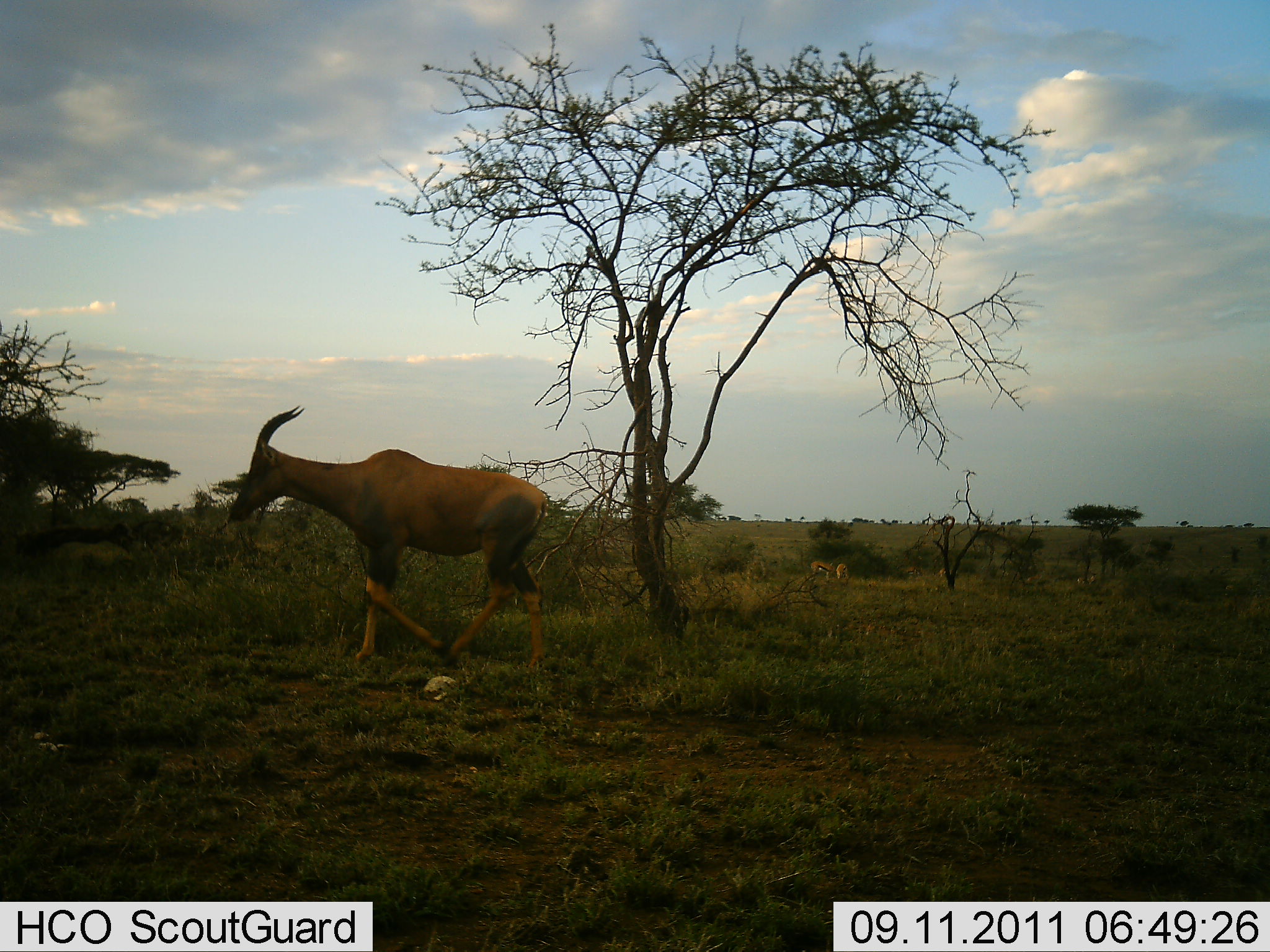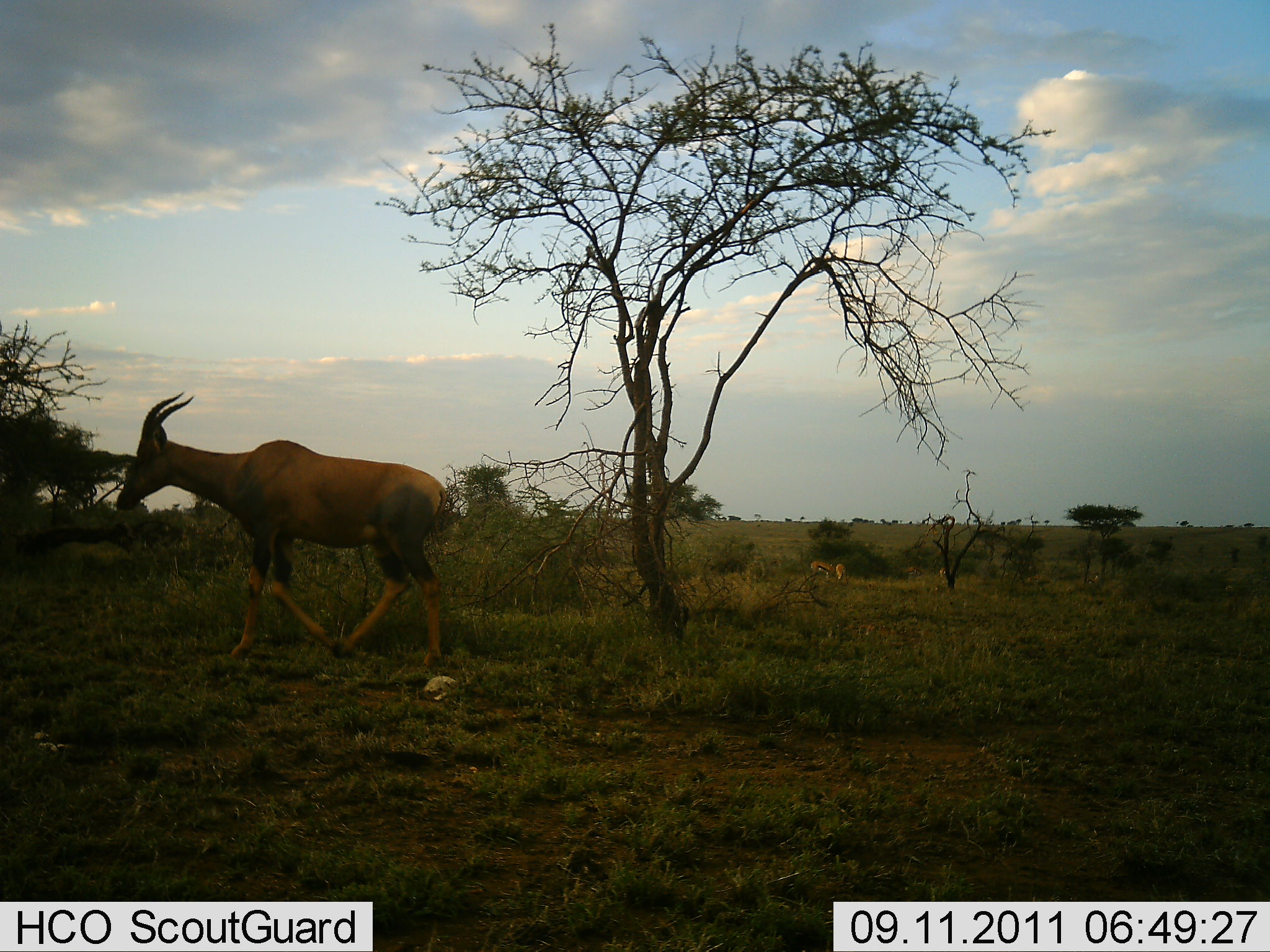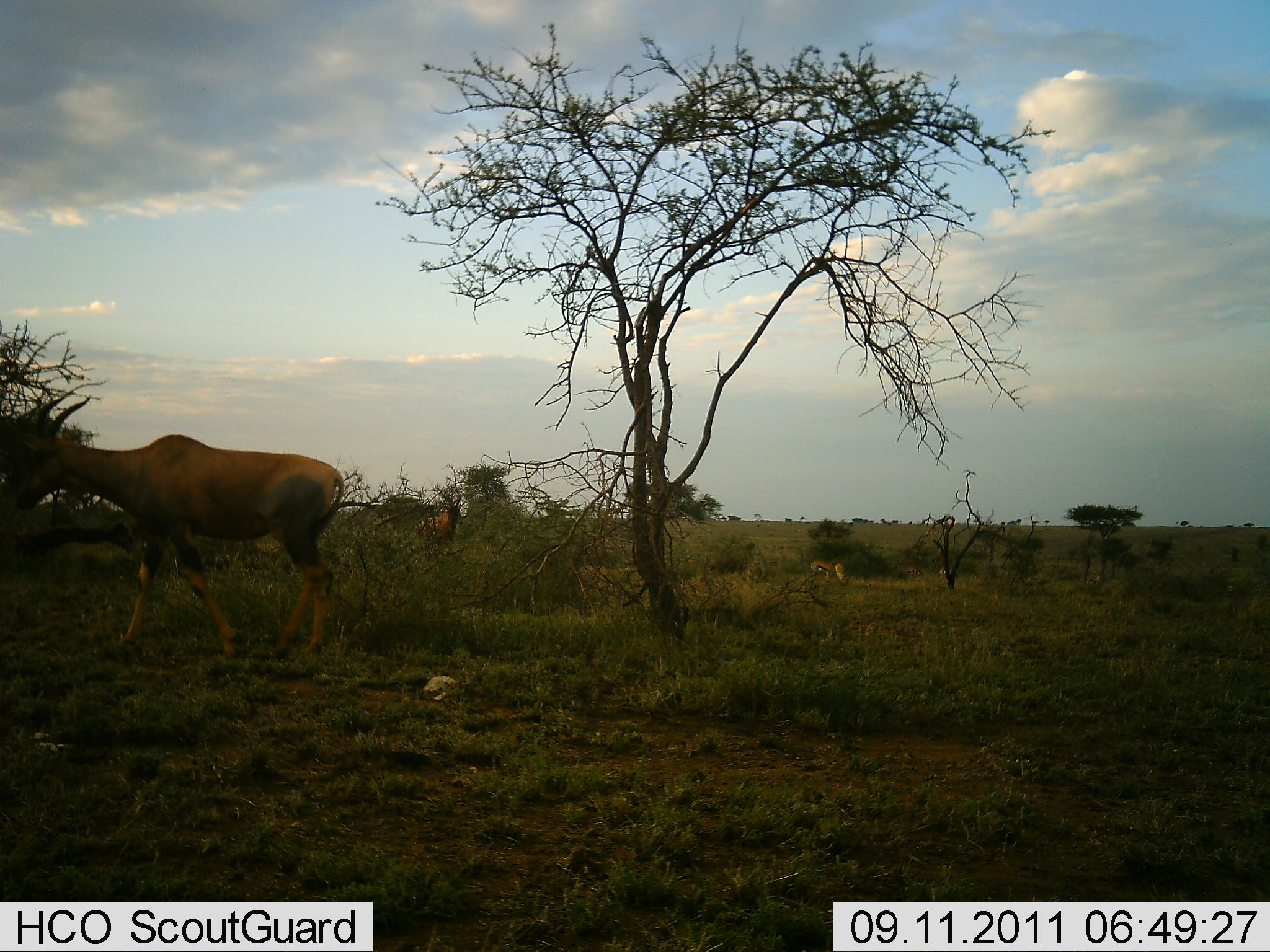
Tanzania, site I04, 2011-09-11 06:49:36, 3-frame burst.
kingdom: Animalia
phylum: Chordata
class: Mammalia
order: Artiodactyla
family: Bovidae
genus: Damaliscus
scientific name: Damaliscus lunatus jimela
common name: topi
Topi (Damaliscus lunatus jimela), count 1. Behavior (volunteer vote fractions): standing 31%, resting 0%, moving 100%, interacting 0%. Young present (vote fraction): 0%. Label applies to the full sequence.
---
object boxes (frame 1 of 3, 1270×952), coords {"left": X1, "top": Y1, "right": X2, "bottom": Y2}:
animal: {"left": 226, "top": 403, "right": 552, "bottom": 676}; {"left": 811, "top": 561, "right": 834, "bottom": 582}; {"left": 836, "top": 562, "right": 849, "bottom": 585}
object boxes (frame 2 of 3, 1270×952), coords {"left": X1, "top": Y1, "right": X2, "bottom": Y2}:
animal: {"left": 114, "top": 392, "right": 449, "bottom": 673}; {"left": 810, "top": 560, "right": 834, "bottom": 581}; {"left": 835, "top": 563, "right": 848, "bottom": 585}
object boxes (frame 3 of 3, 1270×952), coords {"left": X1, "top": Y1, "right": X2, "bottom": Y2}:
animal: {"left": 9, "top": 395, "right": 345, "bottom": 659}; {"left": 419, "top": 492, "right": 463, "bottom": 547}; {"left": 811, "top": 560, "right": 835, "bottom": 578}; {"left": 834, "top": 562, "right": 850, "bottom": 587}